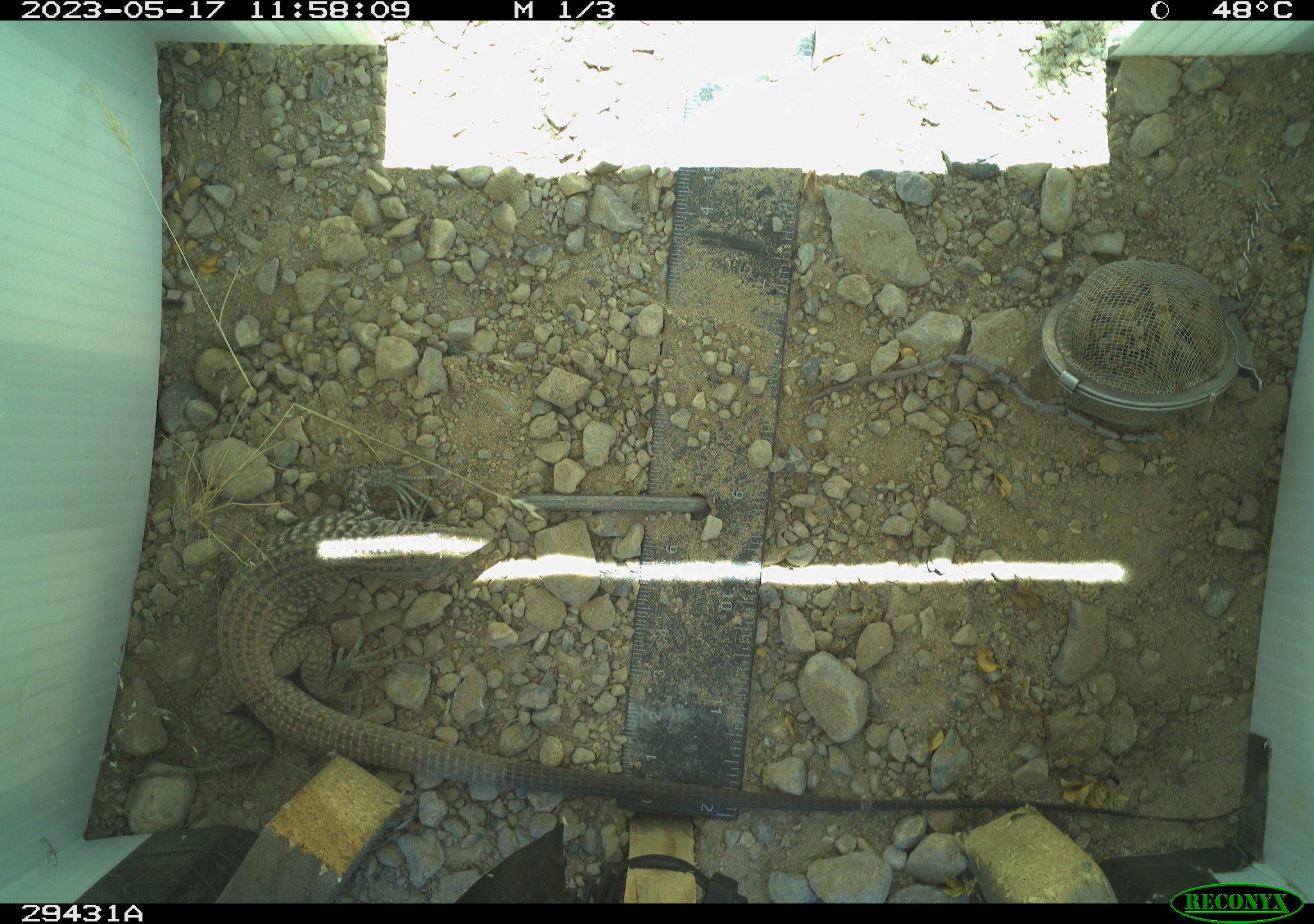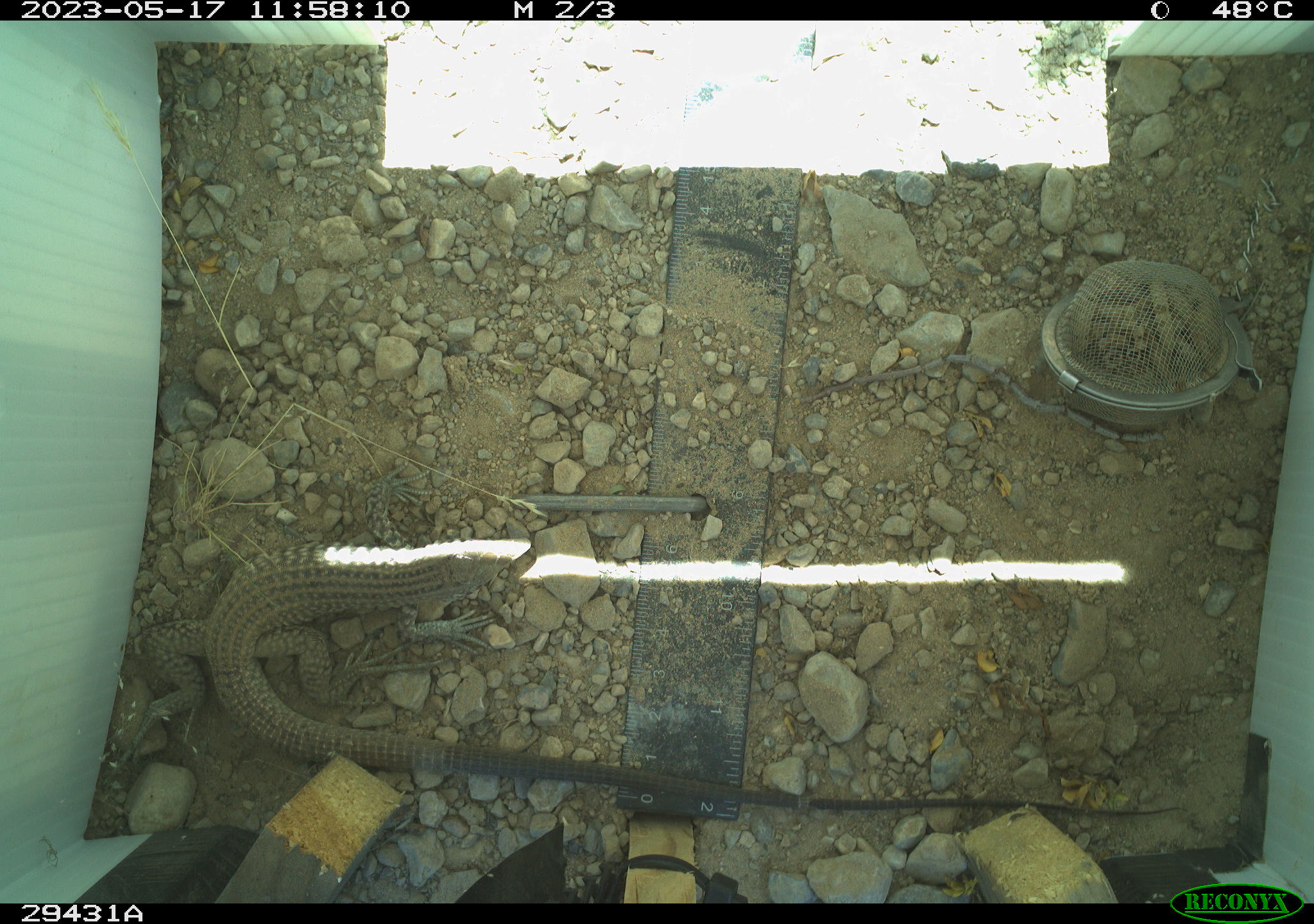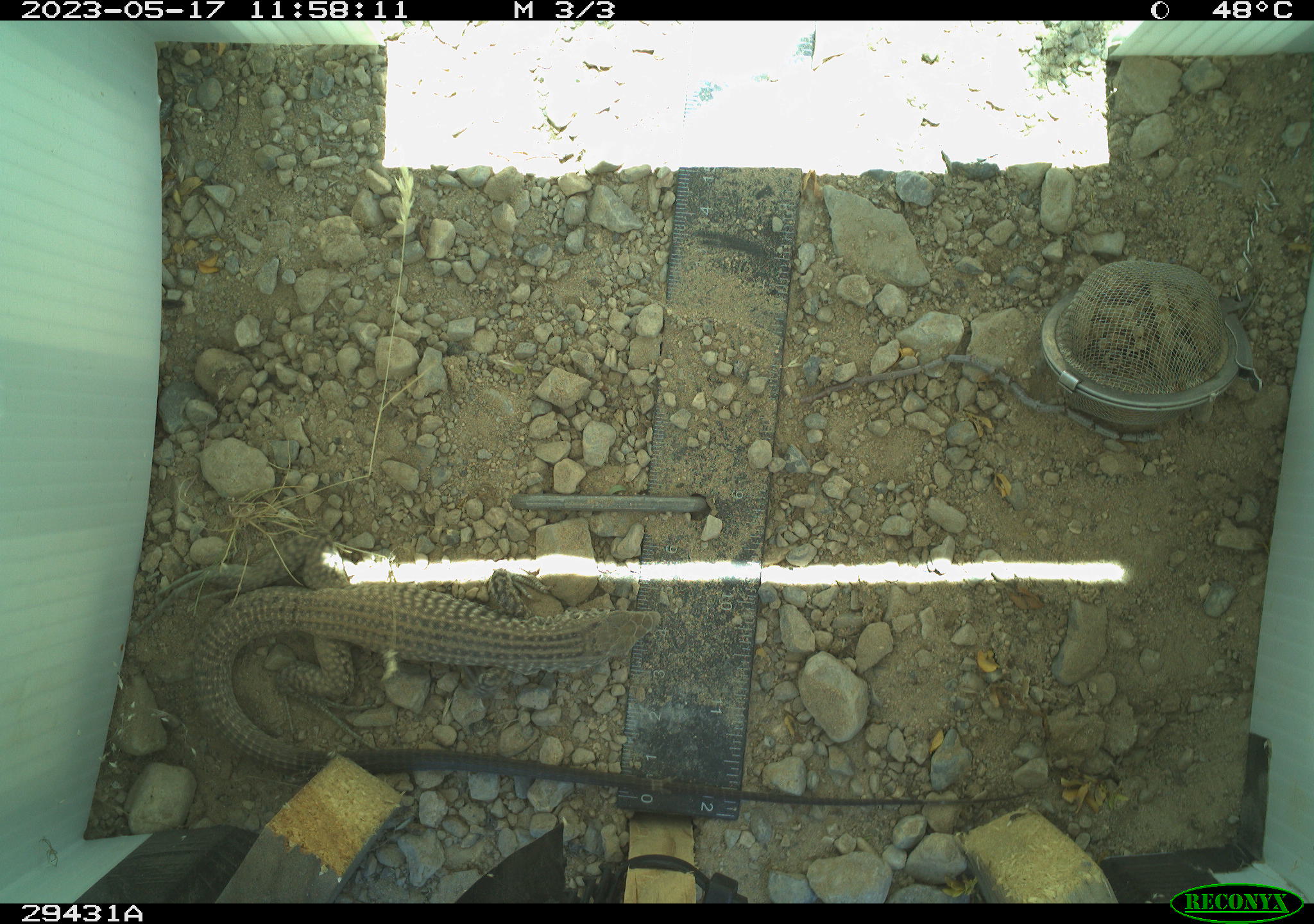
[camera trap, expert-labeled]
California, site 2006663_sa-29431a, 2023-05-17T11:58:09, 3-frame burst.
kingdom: Animalia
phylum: Chordata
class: Reptilia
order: Squamata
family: Teiidae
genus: Aspidoscelis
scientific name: Aspidoscelis tigris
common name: western whiptail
Western whiptail (Aspidoscelis tigris).